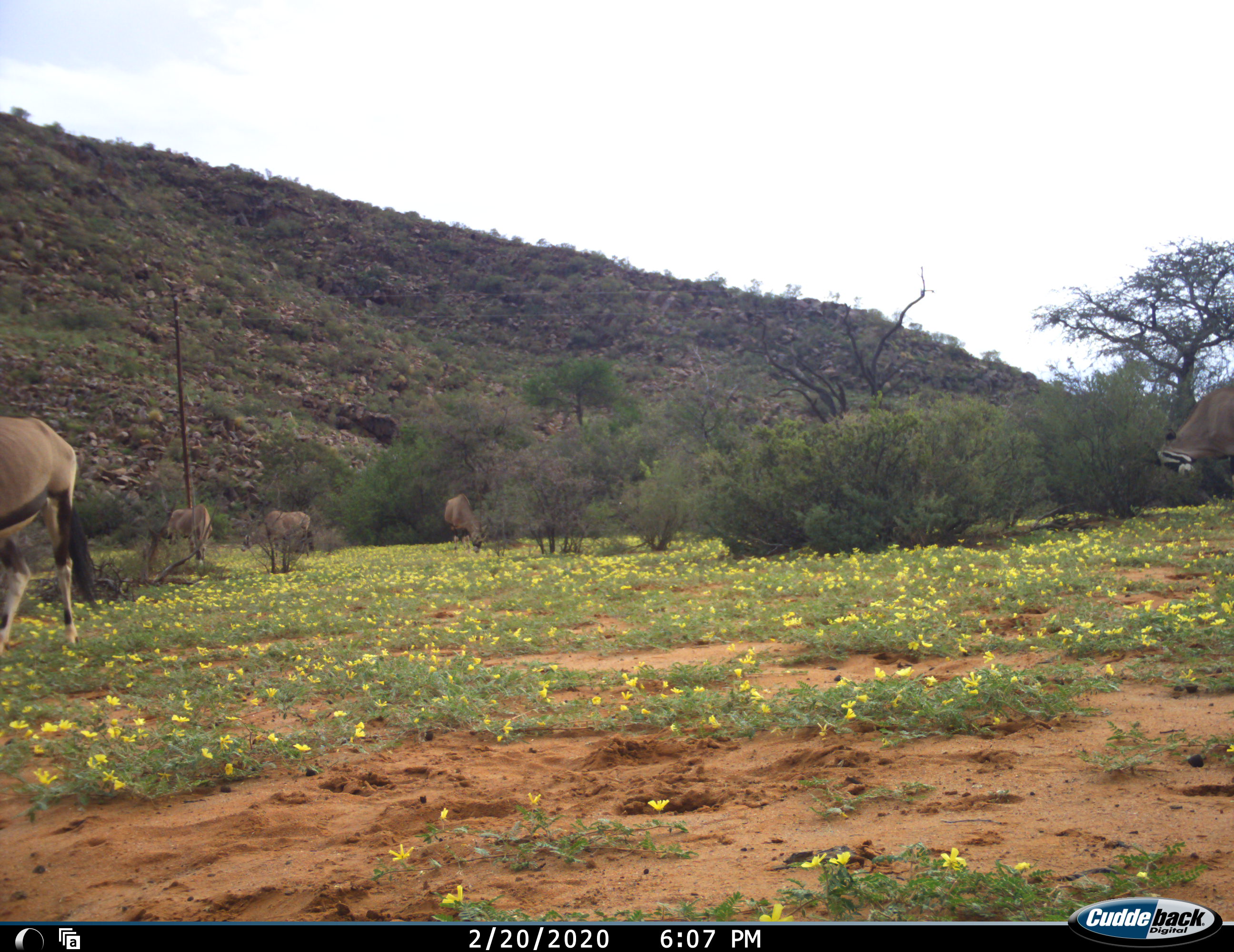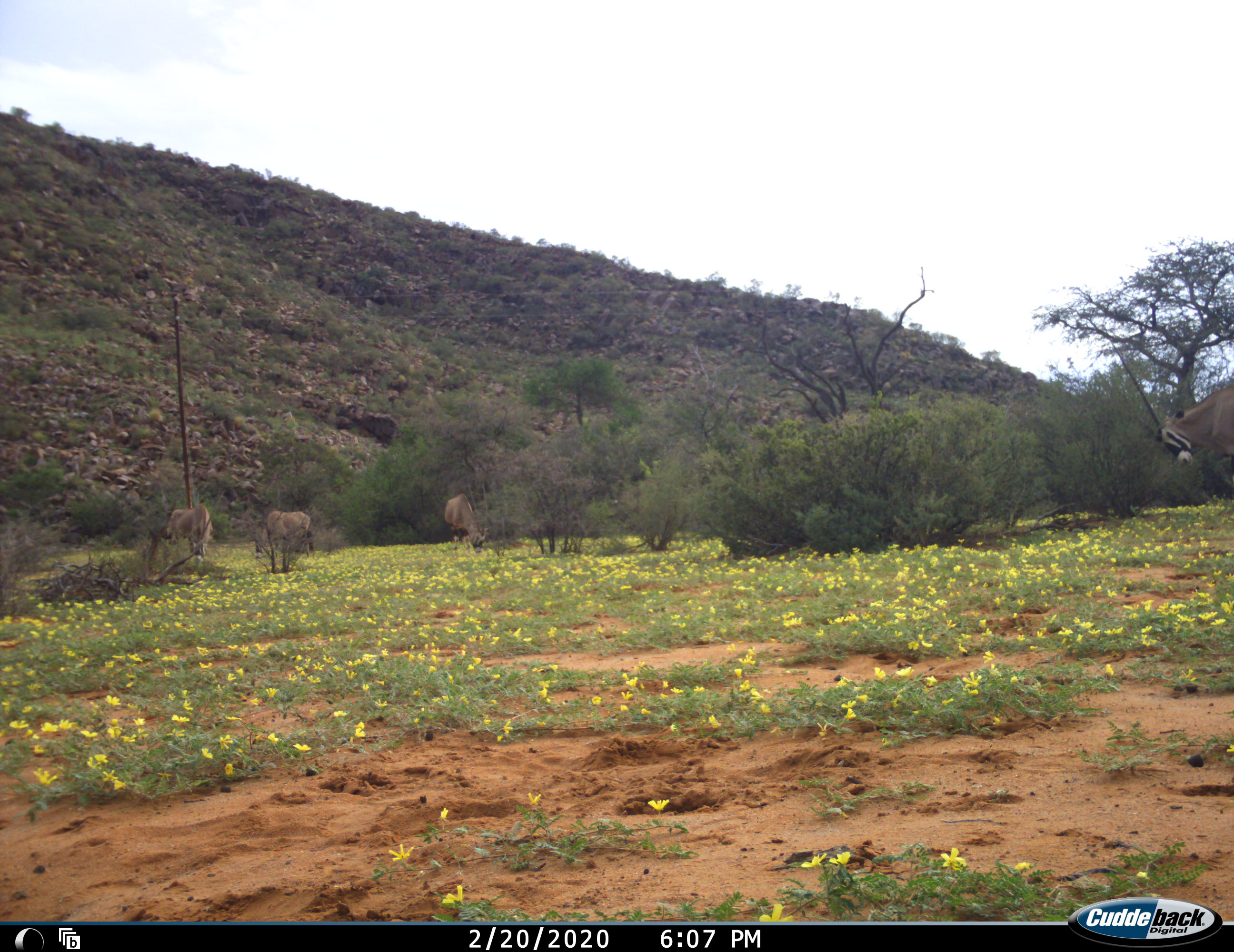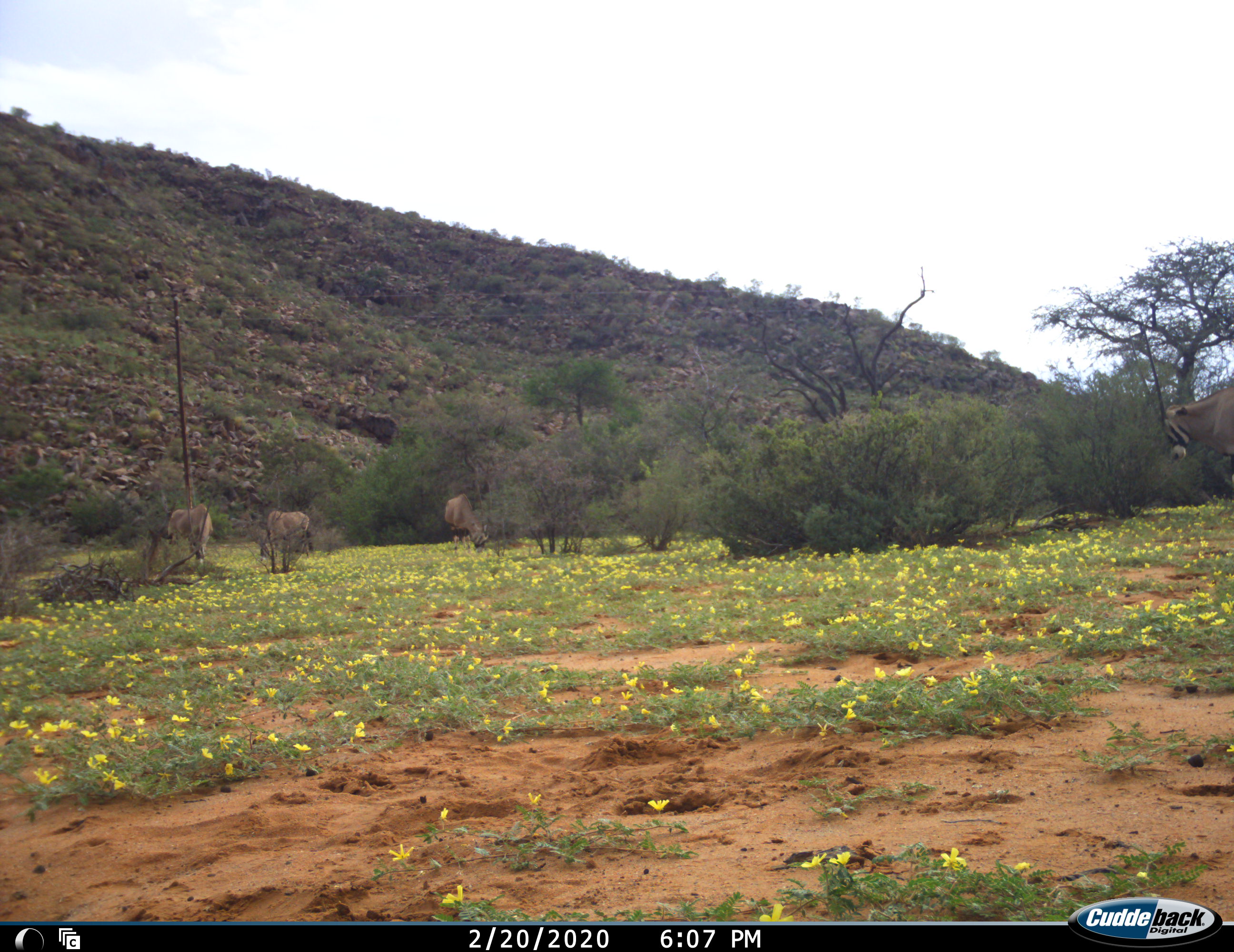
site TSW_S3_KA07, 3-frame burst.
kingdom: Animalia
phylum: Chordata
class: Mammalia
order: Artiodactyla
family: Bovidae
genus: Oryx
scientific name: Oryx gazella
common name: gemsbok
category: oryx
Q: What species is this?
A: Oryx (gemsbok) (Oryx gazella).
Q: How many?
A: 5.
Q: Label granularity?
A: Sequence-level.